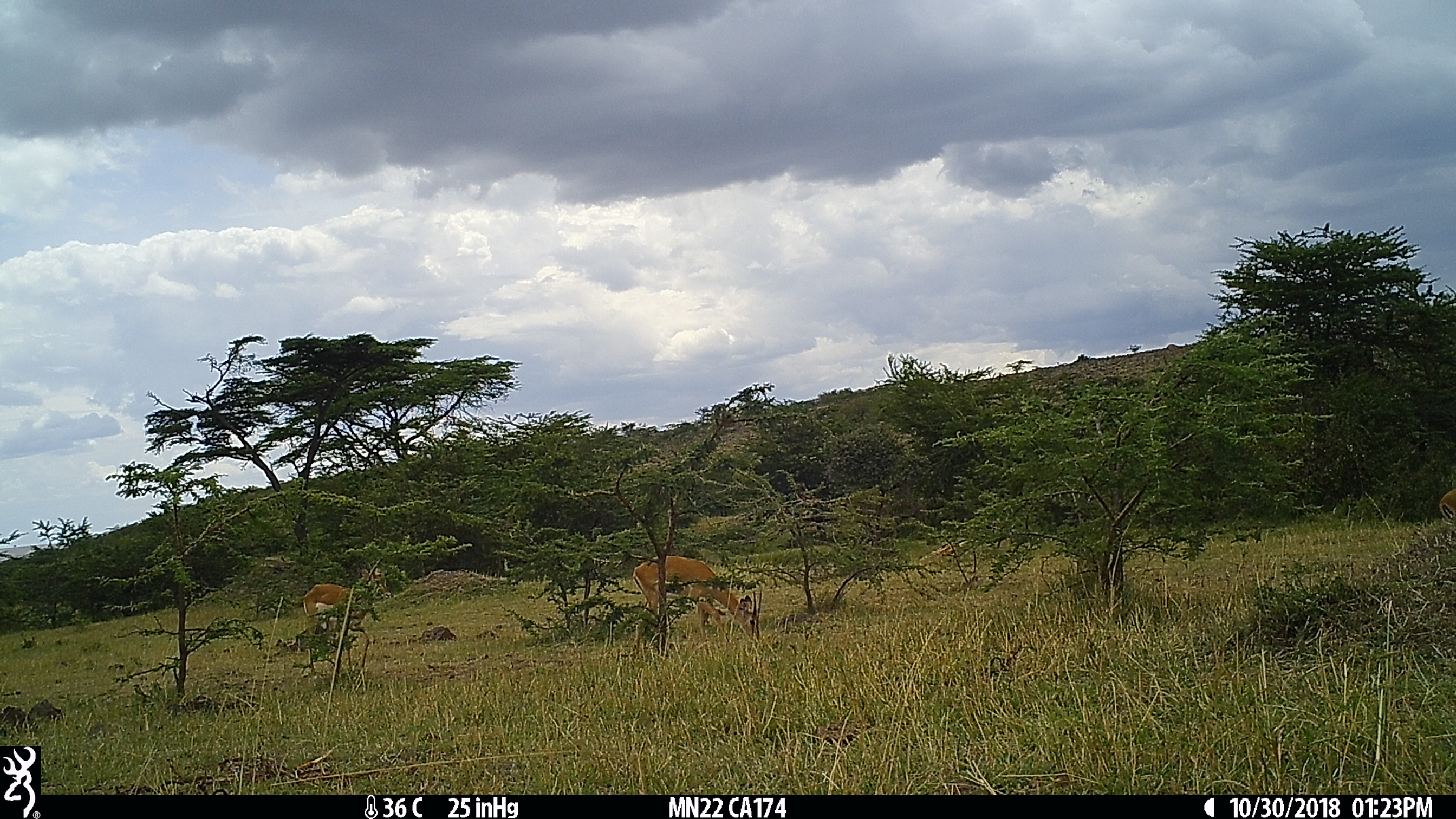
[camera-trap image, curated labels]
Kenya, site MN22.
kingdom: Animalia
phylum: Chordata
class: Mammalia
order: Artiodactyla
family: Bovidae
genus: Aepyceros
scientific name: Aepyceros melampus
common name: impala